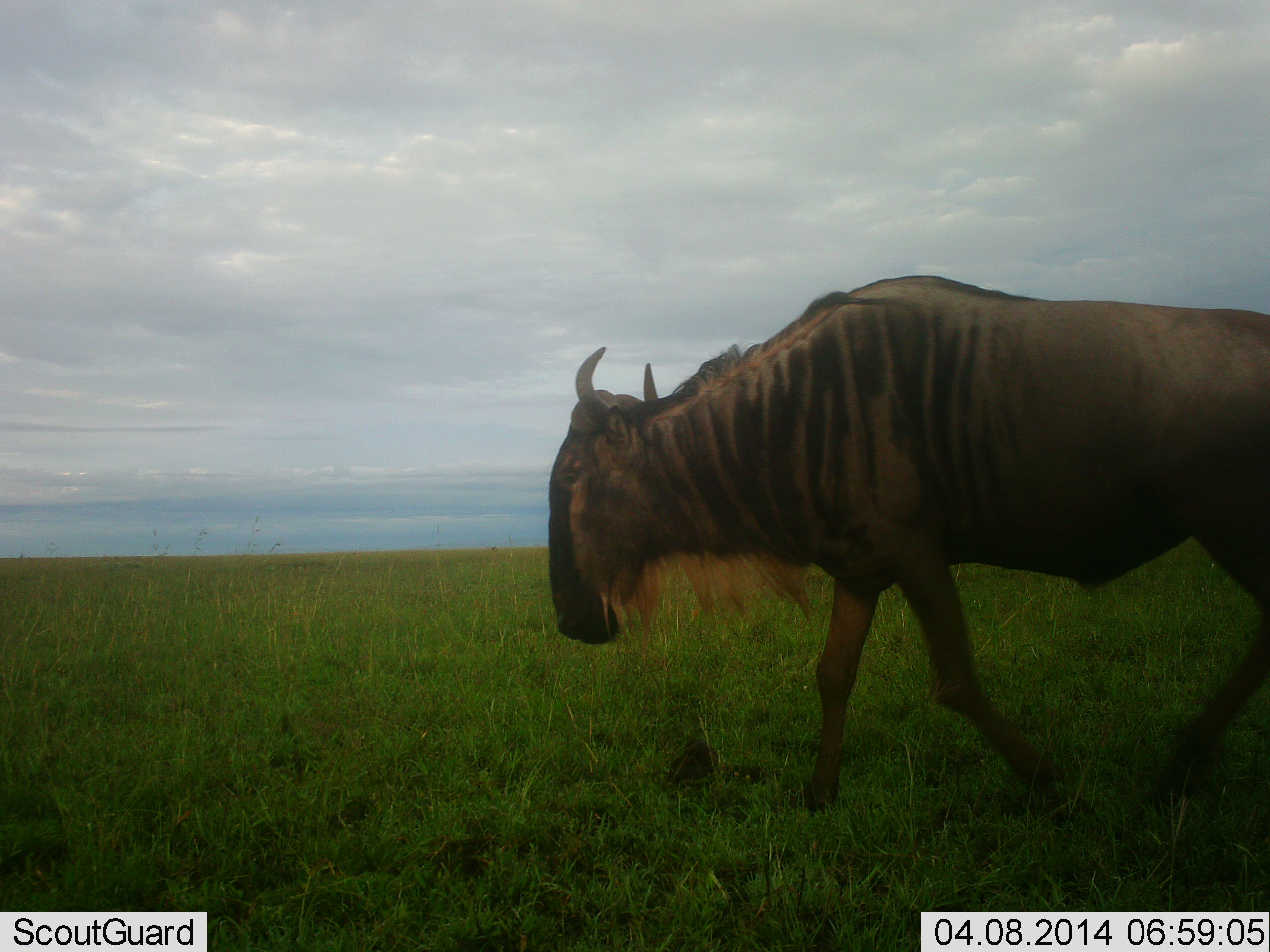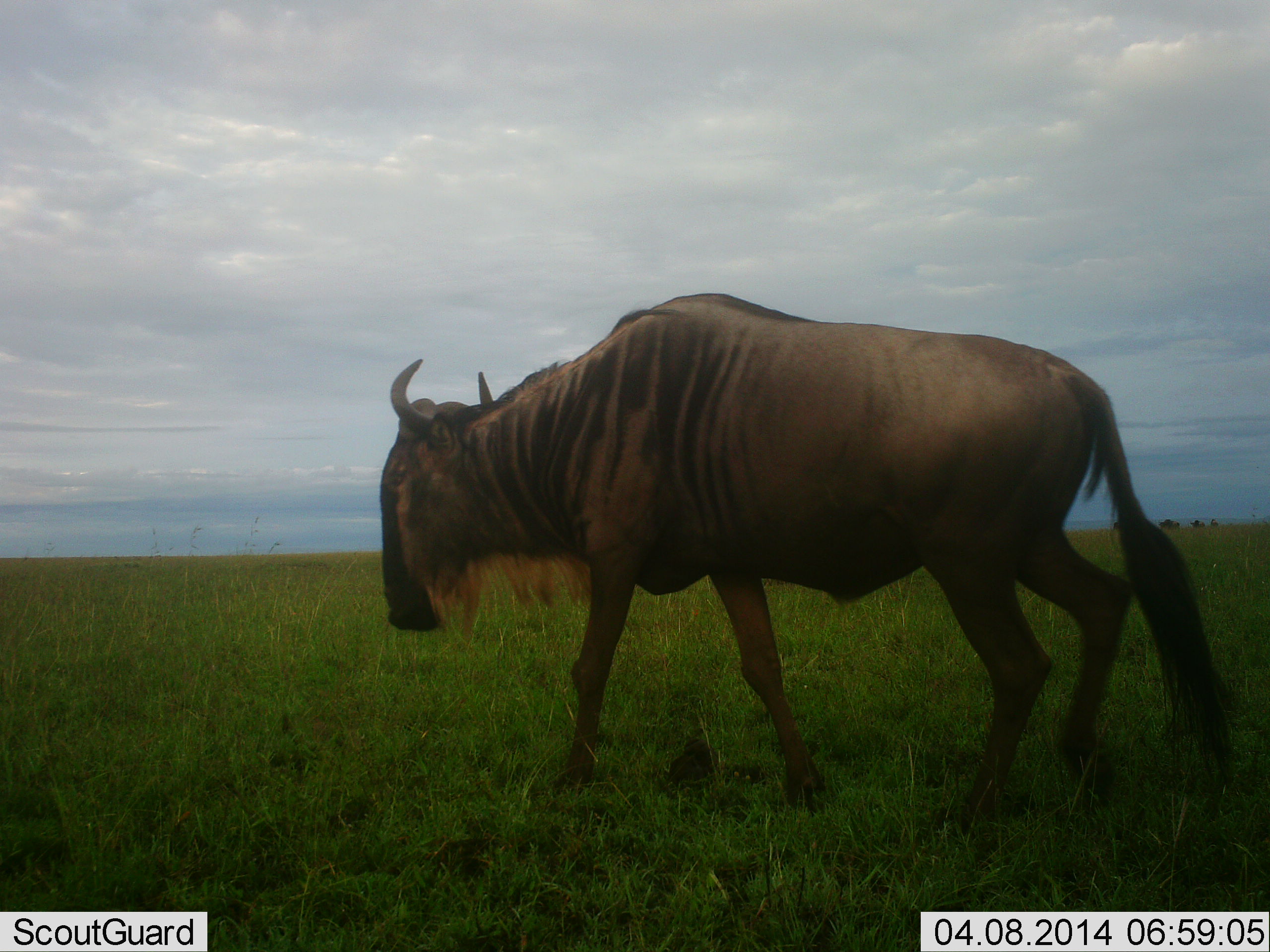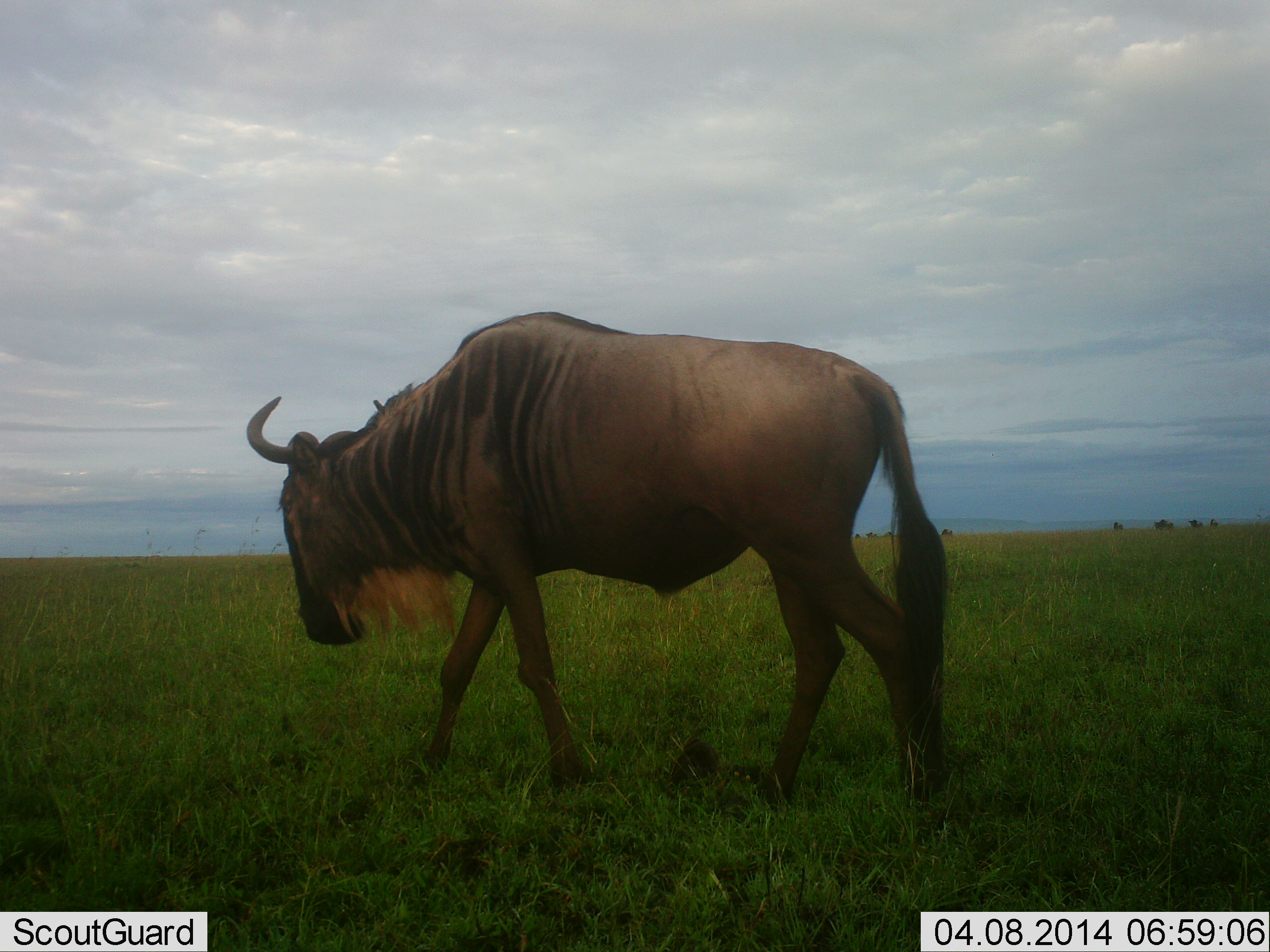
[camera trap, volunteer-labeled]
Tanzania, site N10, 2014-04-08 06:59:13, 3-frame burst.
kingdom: Animalia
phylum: Chordata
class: Mammalia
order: Artiodactyla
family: Bovidae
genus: Connochaetes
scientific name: Connochaetes taurinus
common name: blue wildebeest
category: wildebeest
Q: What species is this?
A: Wildebeest (blue wildebeest) (Connochaetes taurinus).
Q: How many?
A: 1.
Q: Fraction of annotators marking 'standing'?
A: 0%.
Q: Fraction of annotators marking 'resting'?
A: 0%.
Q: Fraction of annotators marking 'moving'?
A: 100%.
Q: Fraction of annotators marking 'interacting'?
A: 0%.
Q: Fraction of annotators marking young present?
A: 0%.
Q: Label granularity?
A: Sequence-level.